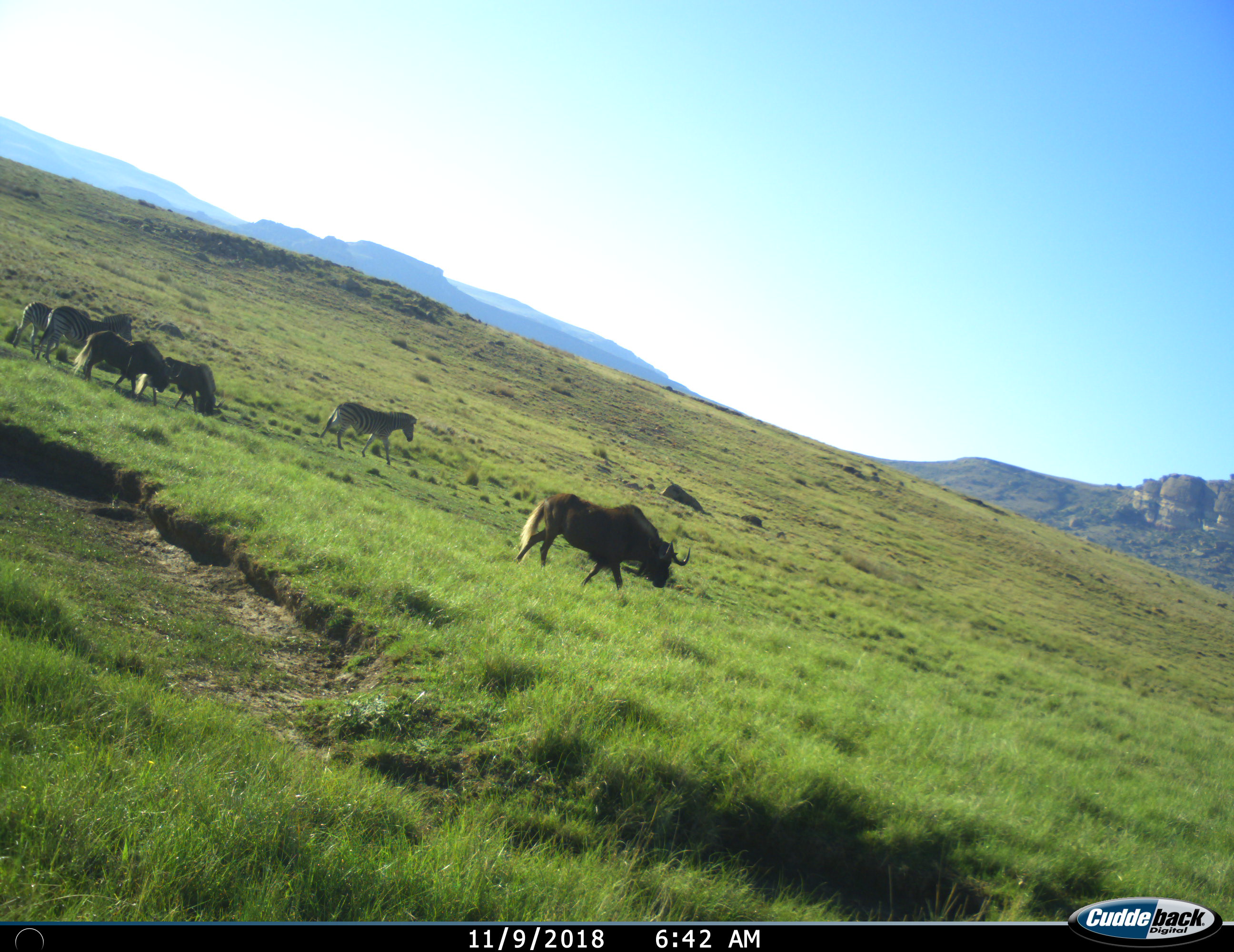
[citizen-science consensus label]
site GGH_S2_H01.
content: unidentified animal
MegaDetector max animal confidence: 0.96